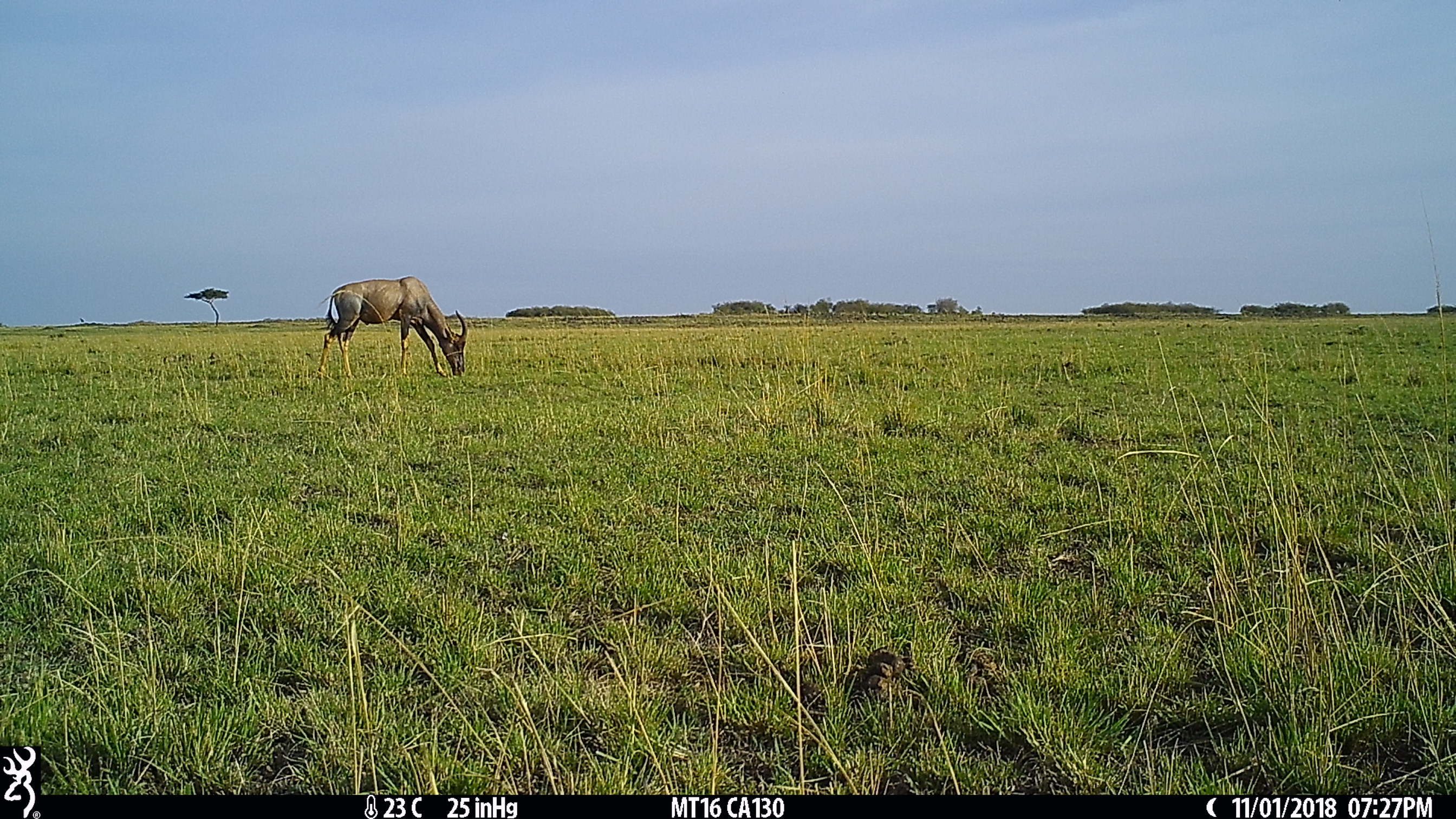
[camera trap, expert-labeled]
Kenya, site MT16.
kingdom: Animalia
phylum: Chordata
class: Mammalia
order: Artiodactyla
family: Bovidae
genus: Damaliscus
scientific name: Damaliscus lunatus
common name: topi